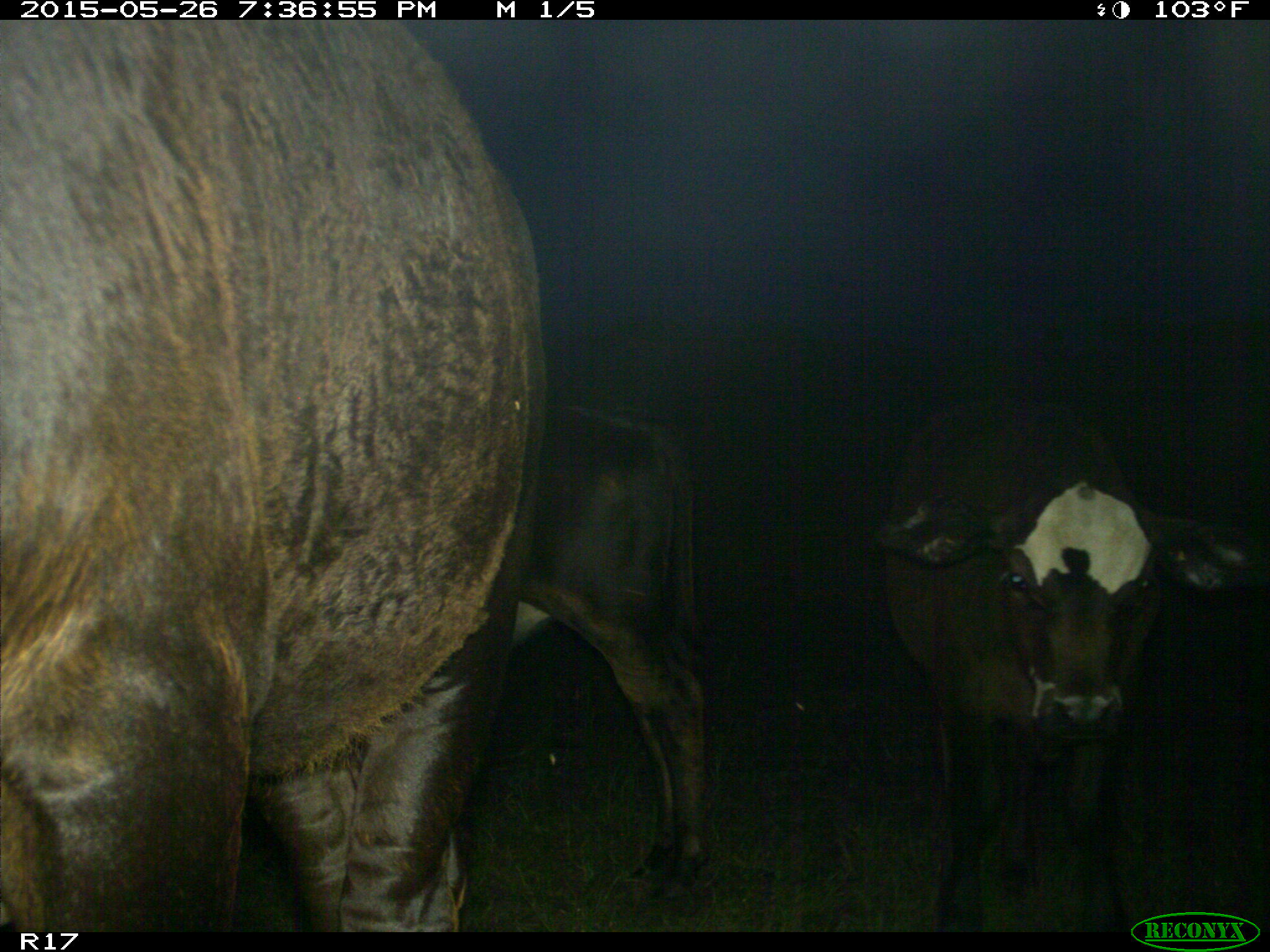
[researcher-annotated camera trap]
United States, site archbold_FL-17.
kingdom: Animalia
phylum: Chordata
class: Mammalia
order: Artiodactyla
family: Bovidae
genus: Bos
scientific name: Bos taurus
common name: domestic cow